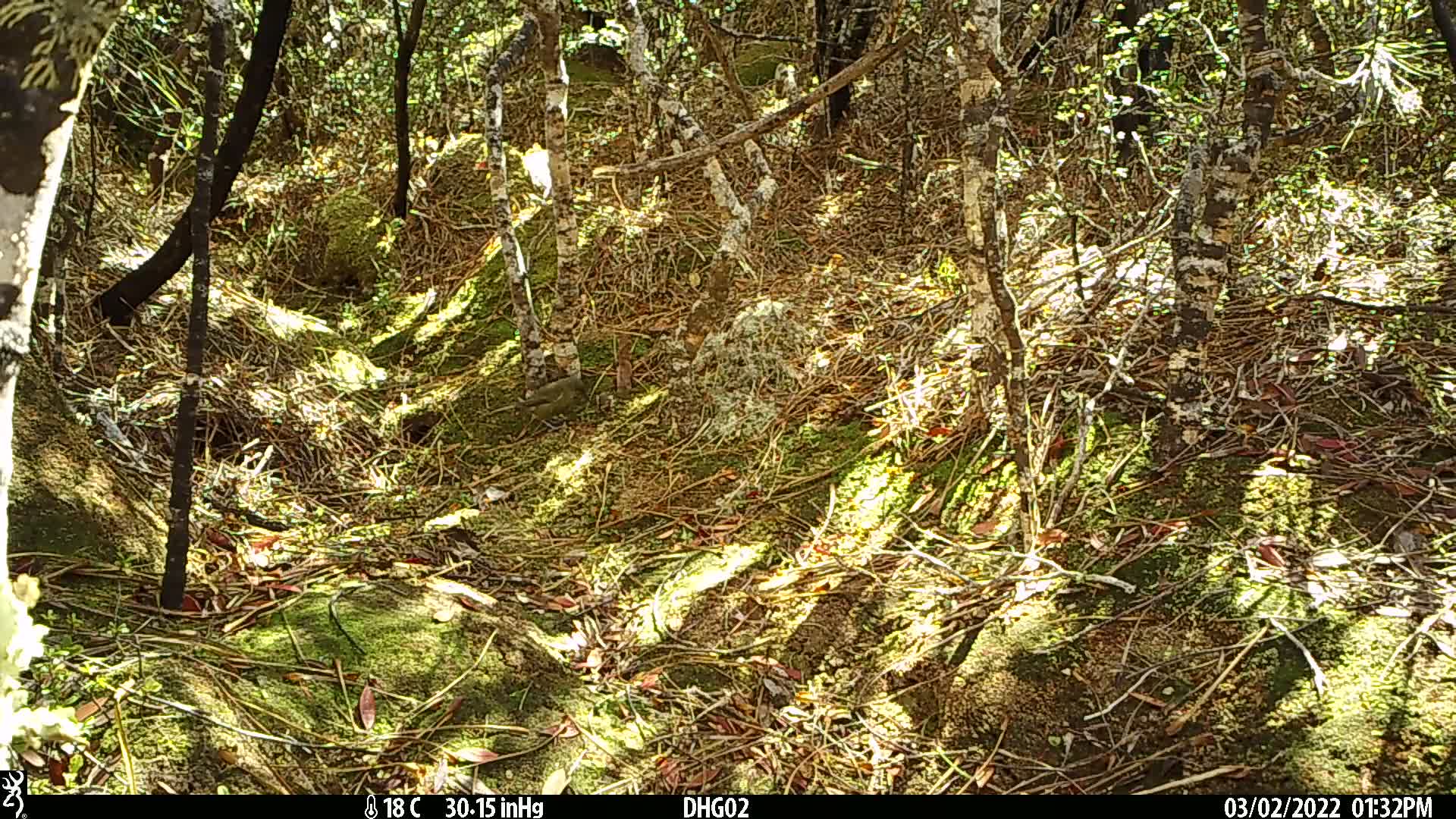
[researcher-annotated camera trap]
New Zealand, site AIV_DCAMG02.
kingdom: Animalia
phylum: Chordata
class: Aves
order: Passeriformes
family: Meliphagidae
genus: Anthornis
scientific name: Anthornis melanura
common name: new zealand bellbird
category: bellbird